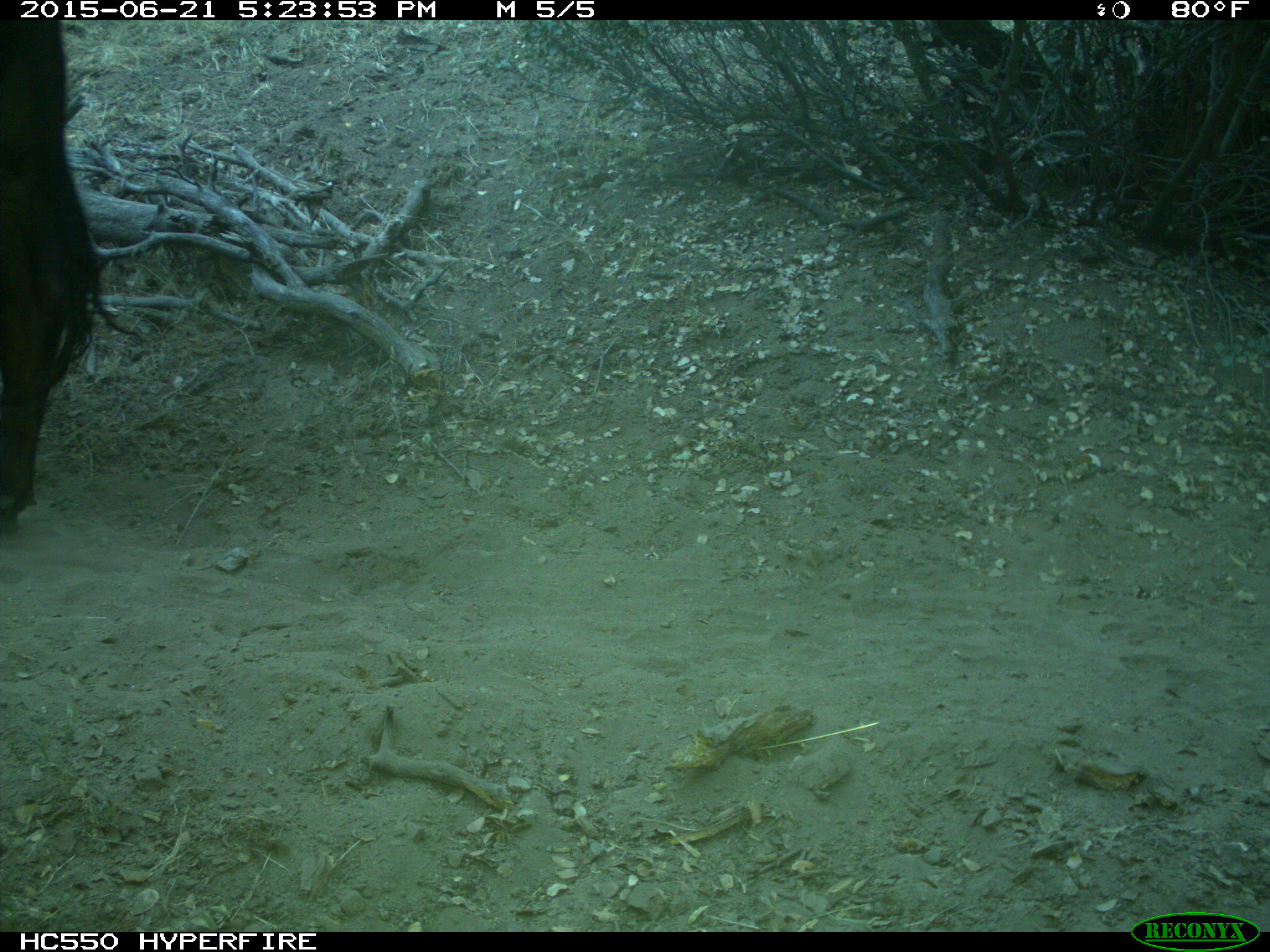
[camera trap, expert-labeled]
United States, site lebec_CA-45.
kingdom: Animalia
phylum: Chordata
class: Mammalia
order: Artiodactyla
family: Bovidae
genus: Bos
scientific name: Bos taurus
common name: domestic cow